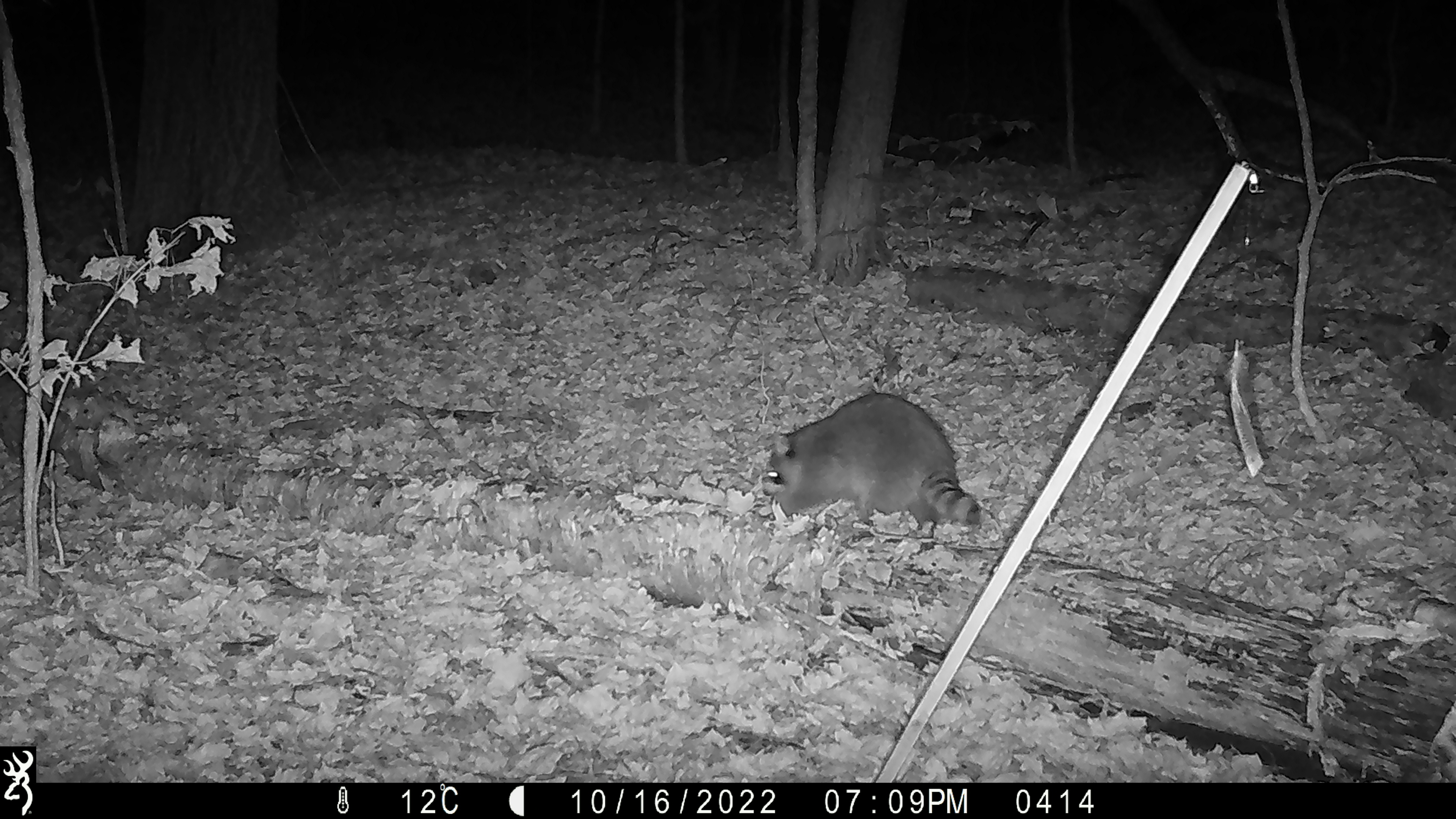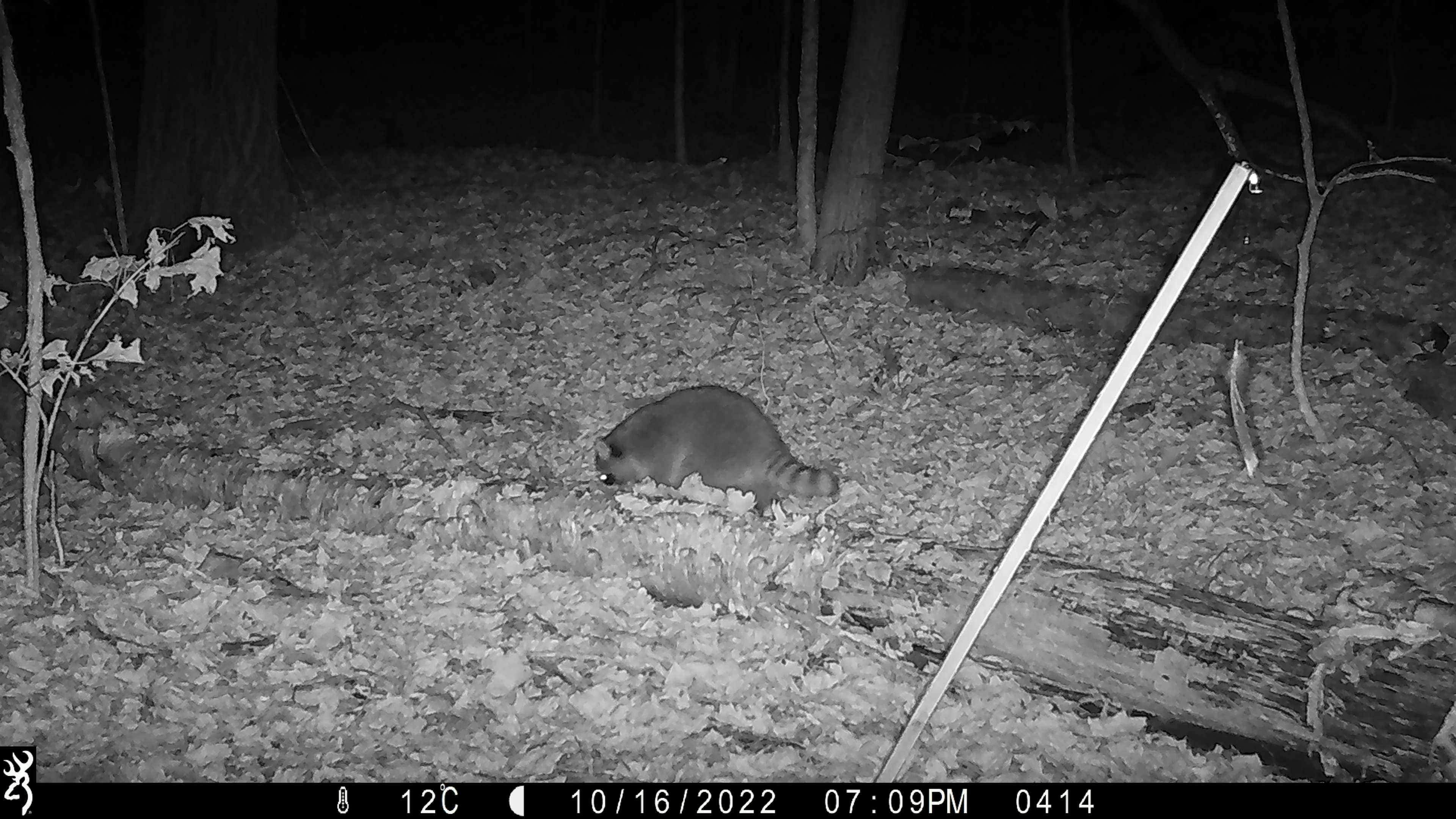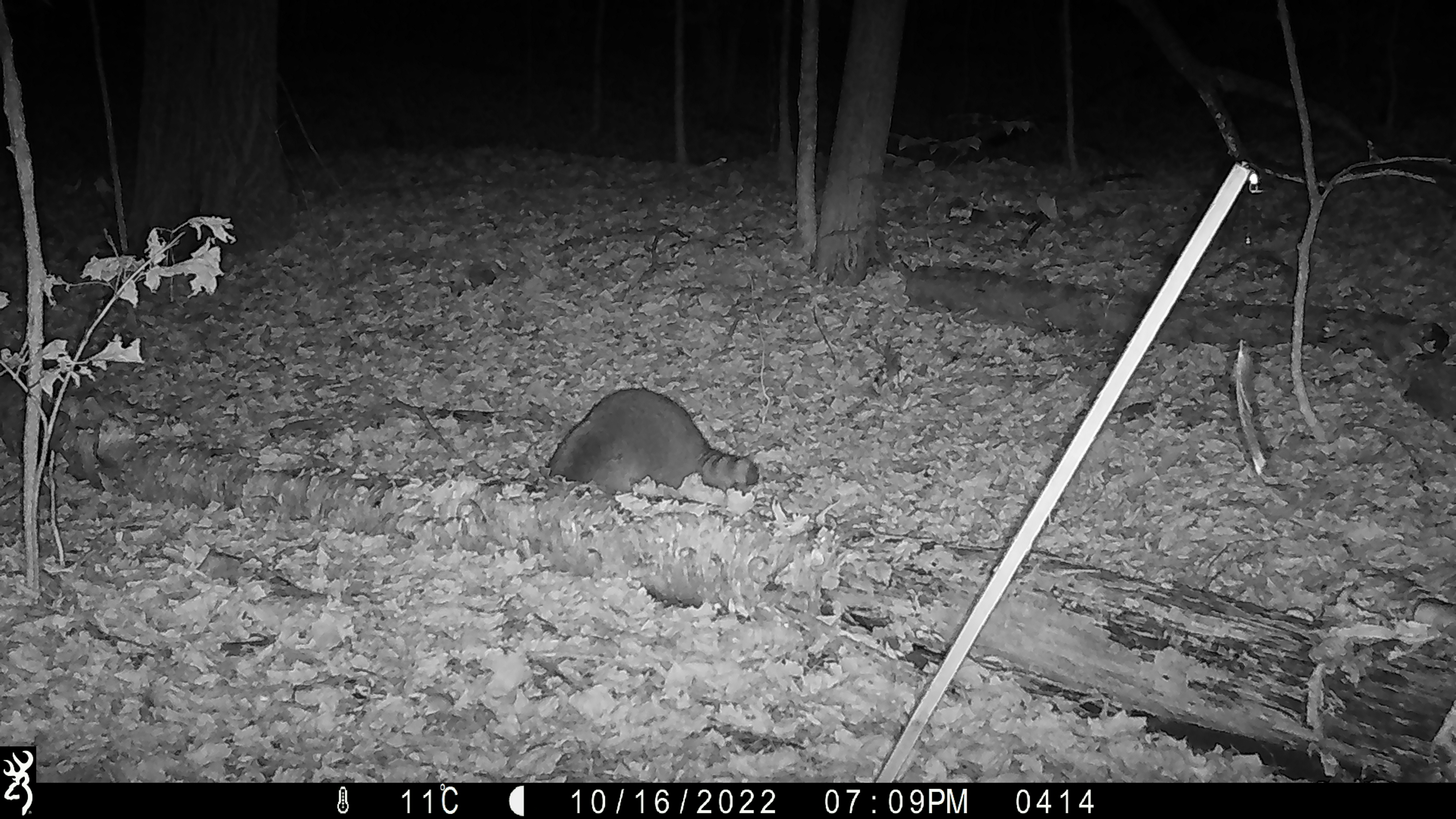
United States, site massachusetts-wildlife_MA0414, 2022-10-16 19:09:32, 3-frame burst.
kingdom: Animalia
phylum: Chordata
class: Mammalia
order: Carnivora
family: Procyonidae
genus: Procyon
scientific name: Procyon lotor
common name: raccoon